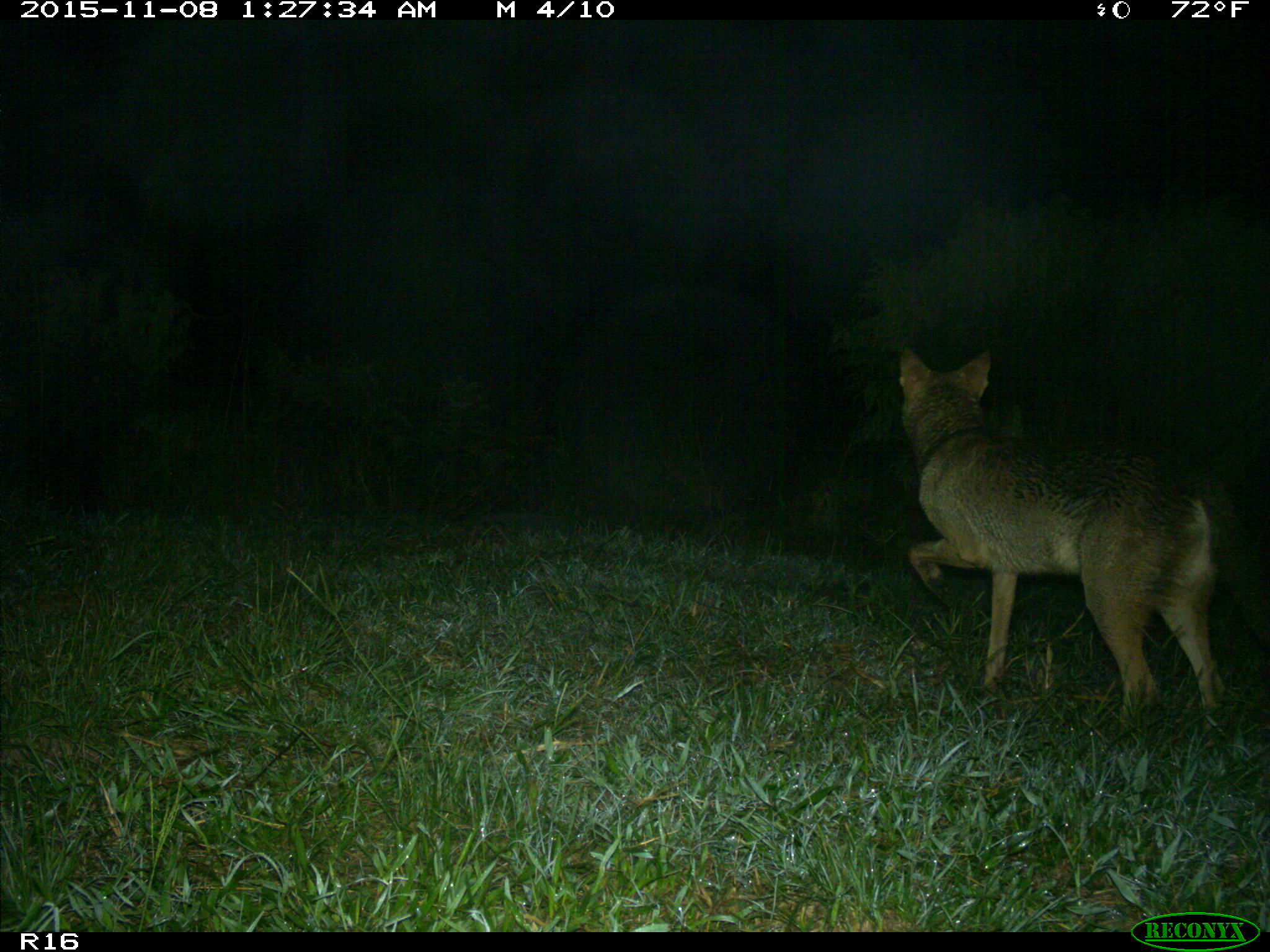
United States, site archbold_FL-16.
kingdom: Animalia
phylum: Chordata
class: Mammalia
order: Carnivora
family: Canidae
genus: Canis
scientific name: Canis latrans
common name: coyote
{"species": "Canis latrans (coyote)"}